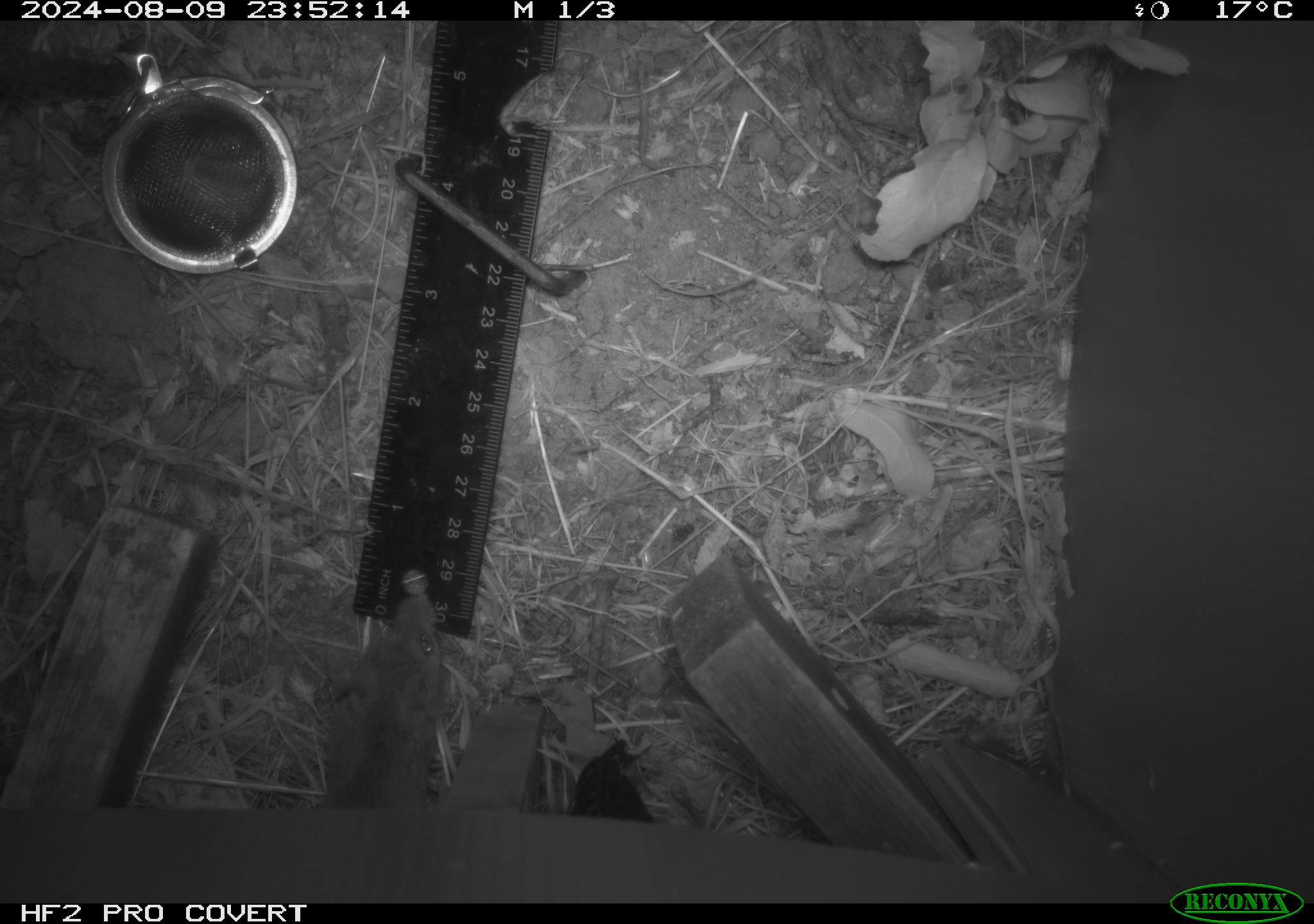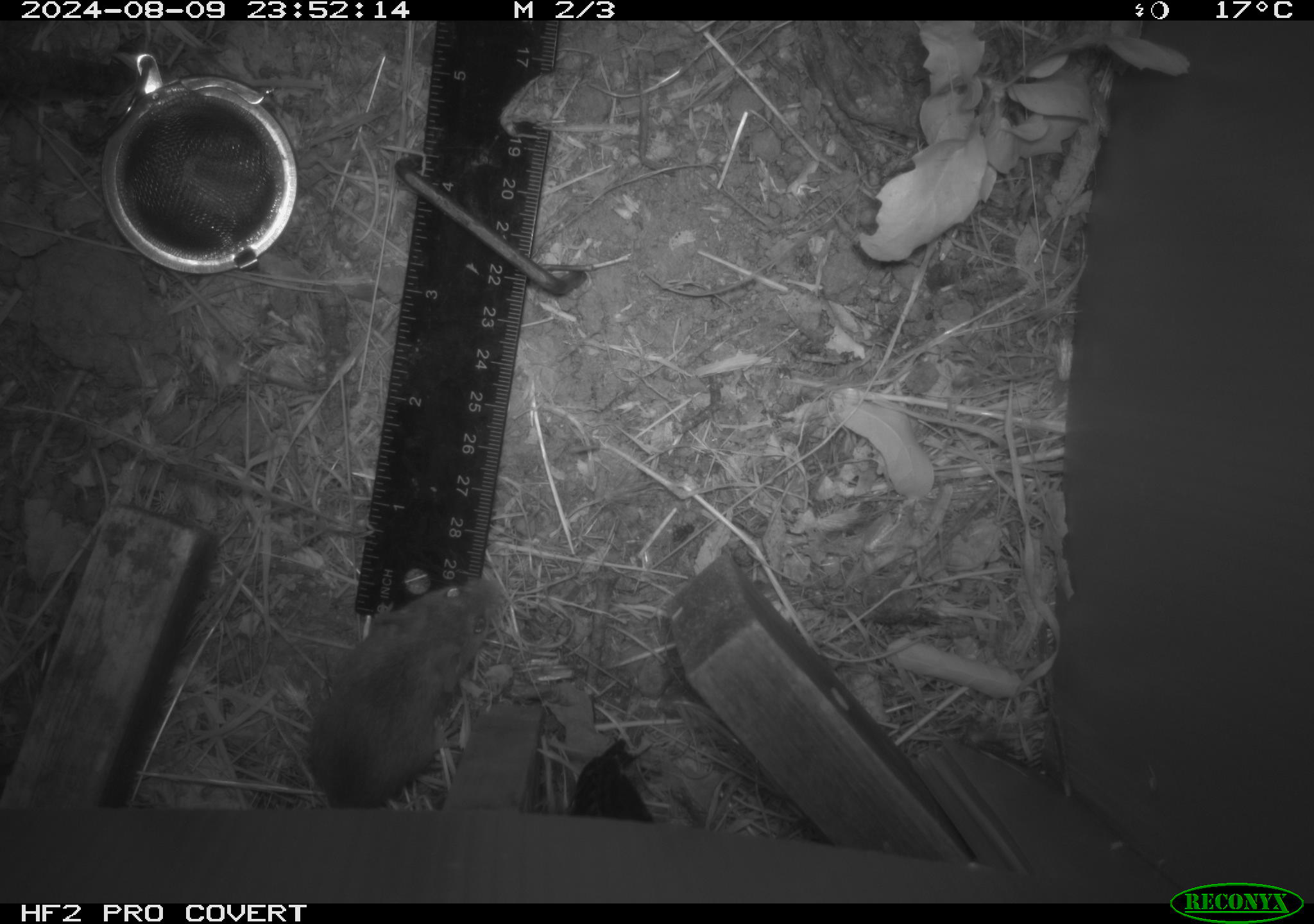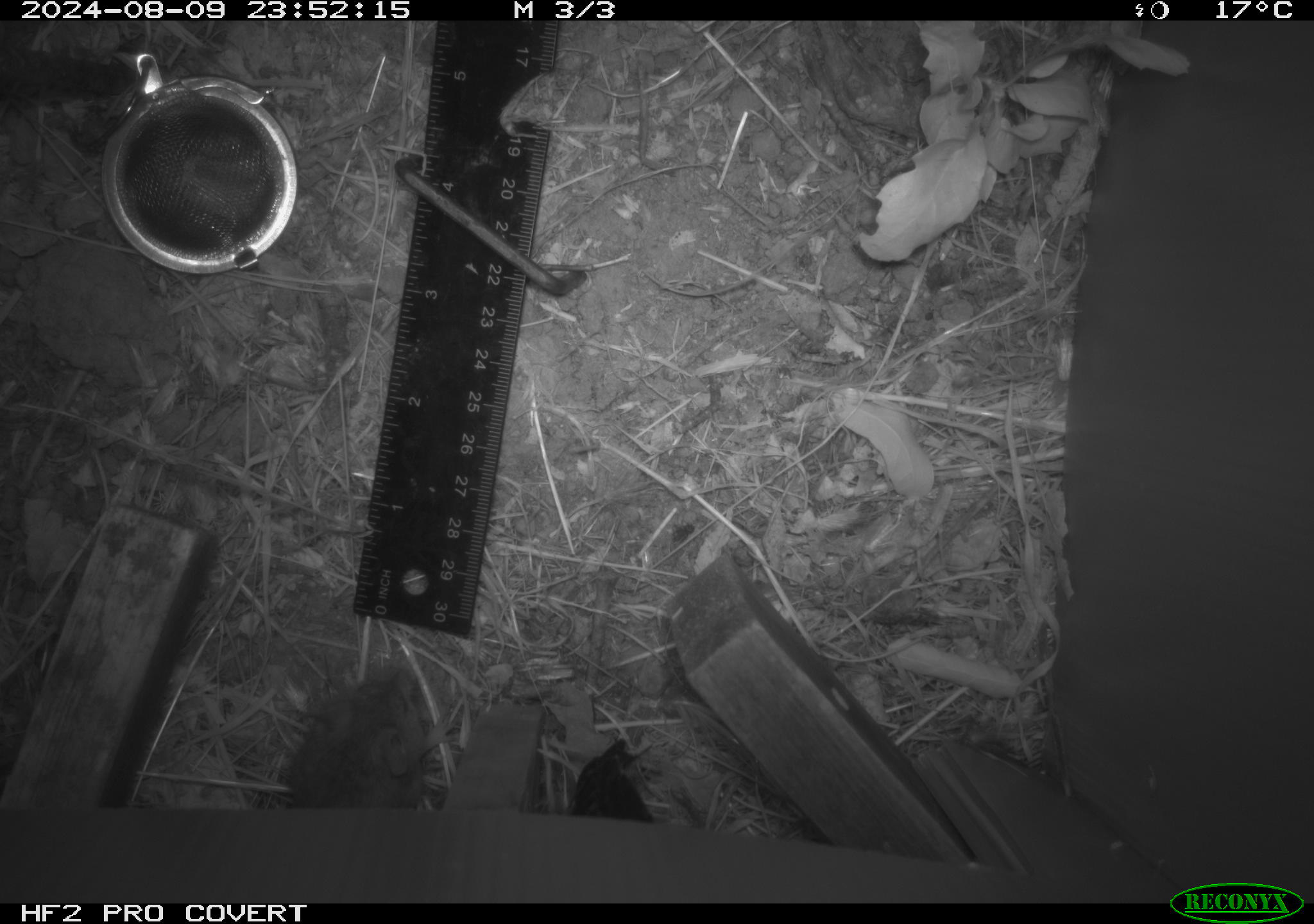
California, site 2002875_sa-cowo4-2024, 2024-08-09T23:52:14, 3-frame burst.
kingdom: Animalia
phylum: Chordata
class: Mammalia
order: Rodentia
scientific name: Rodentia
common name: mouse species